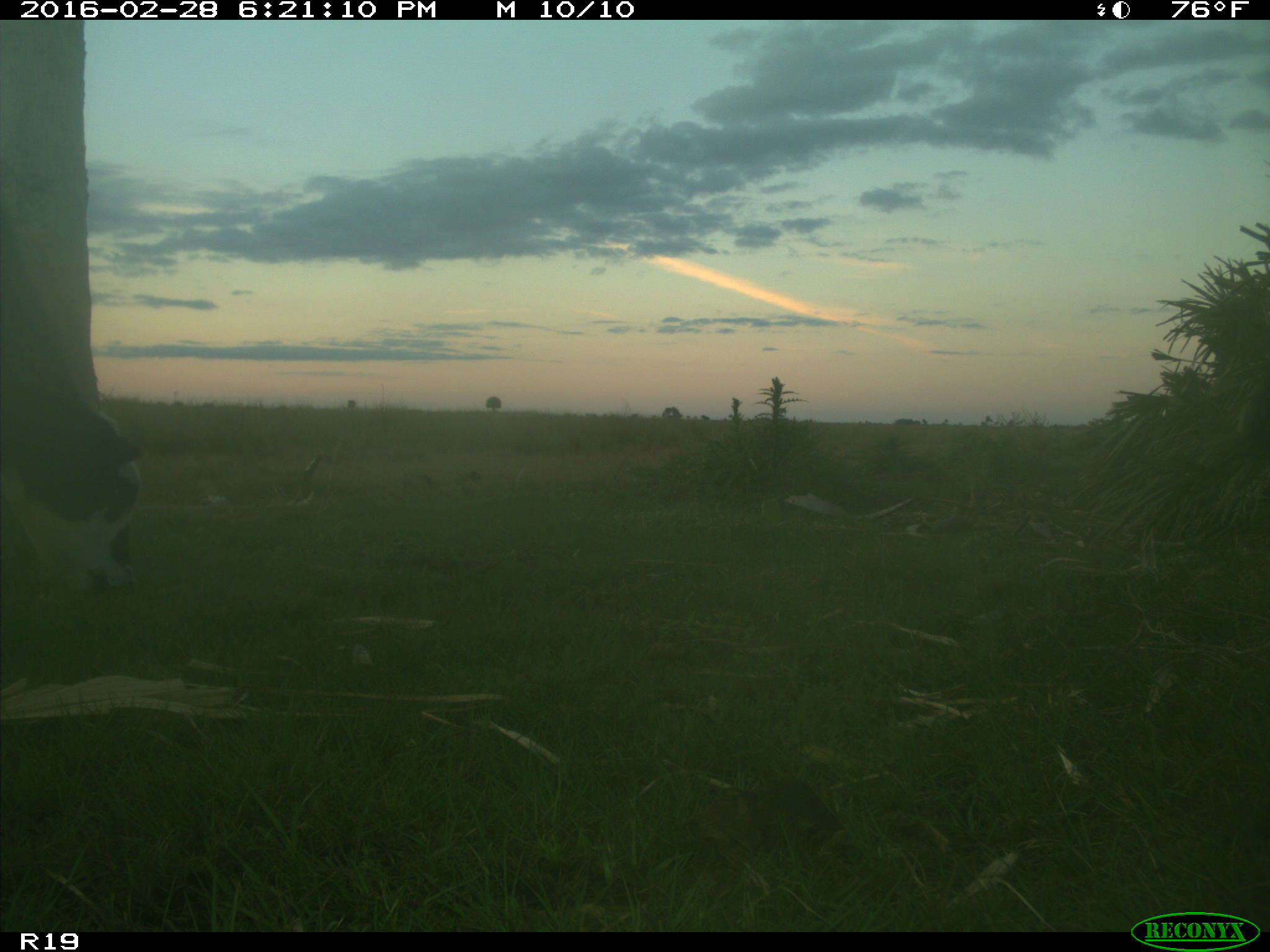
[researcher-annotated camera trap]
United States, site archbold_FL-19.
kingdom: Animalia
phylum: Chordata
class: Mammalia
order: Artiodactyla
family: Bovidae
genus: Bos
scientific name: Bos taurus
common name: domestic cow